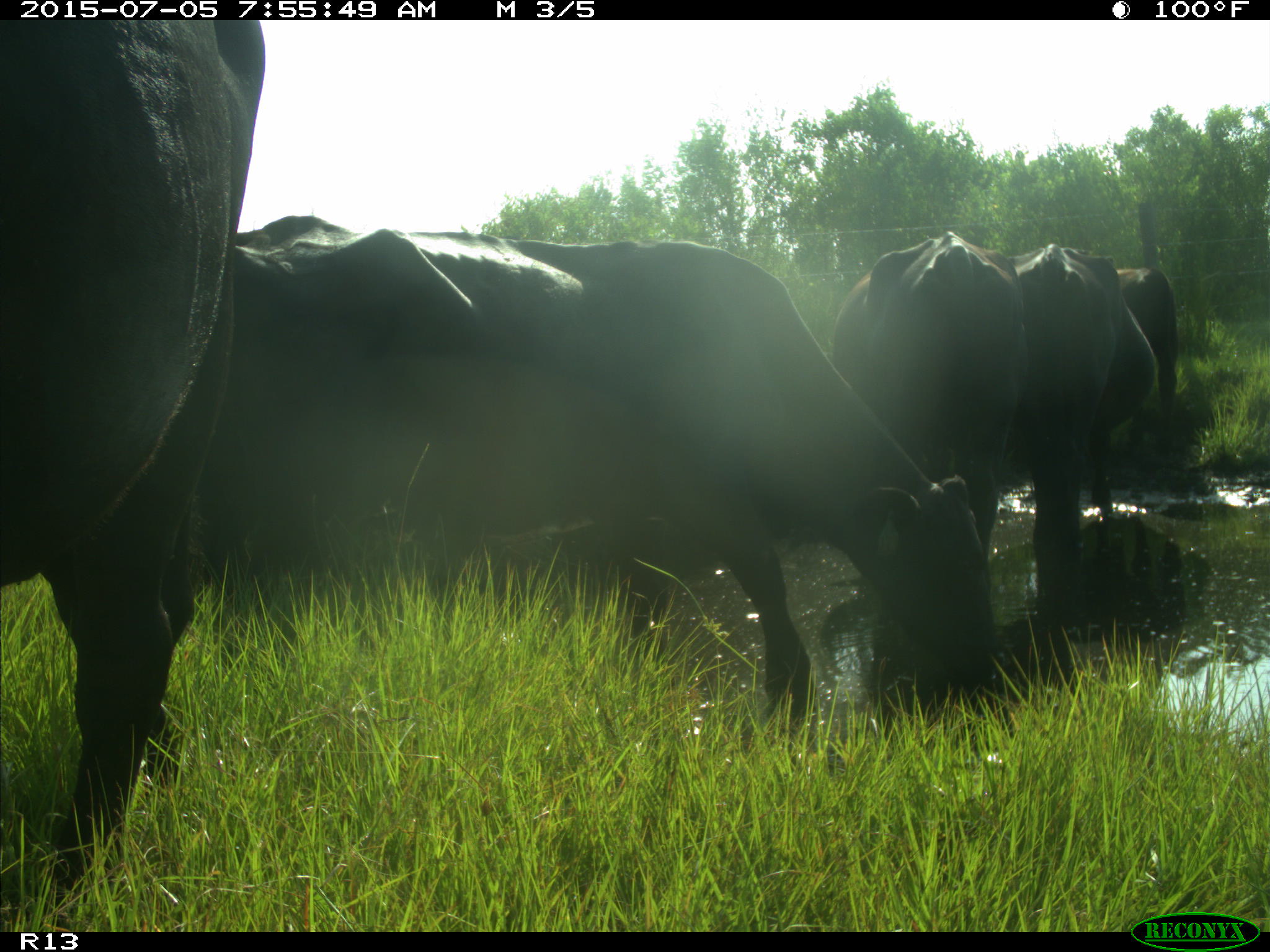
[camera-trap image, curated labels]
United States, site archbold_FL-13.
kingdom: Animalia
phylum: Chordata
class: Mammalia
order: Artiodactyla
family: Bovidae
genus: Bos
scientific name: Bos taurus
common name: domestic cow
Bos taurus (domestic cow).